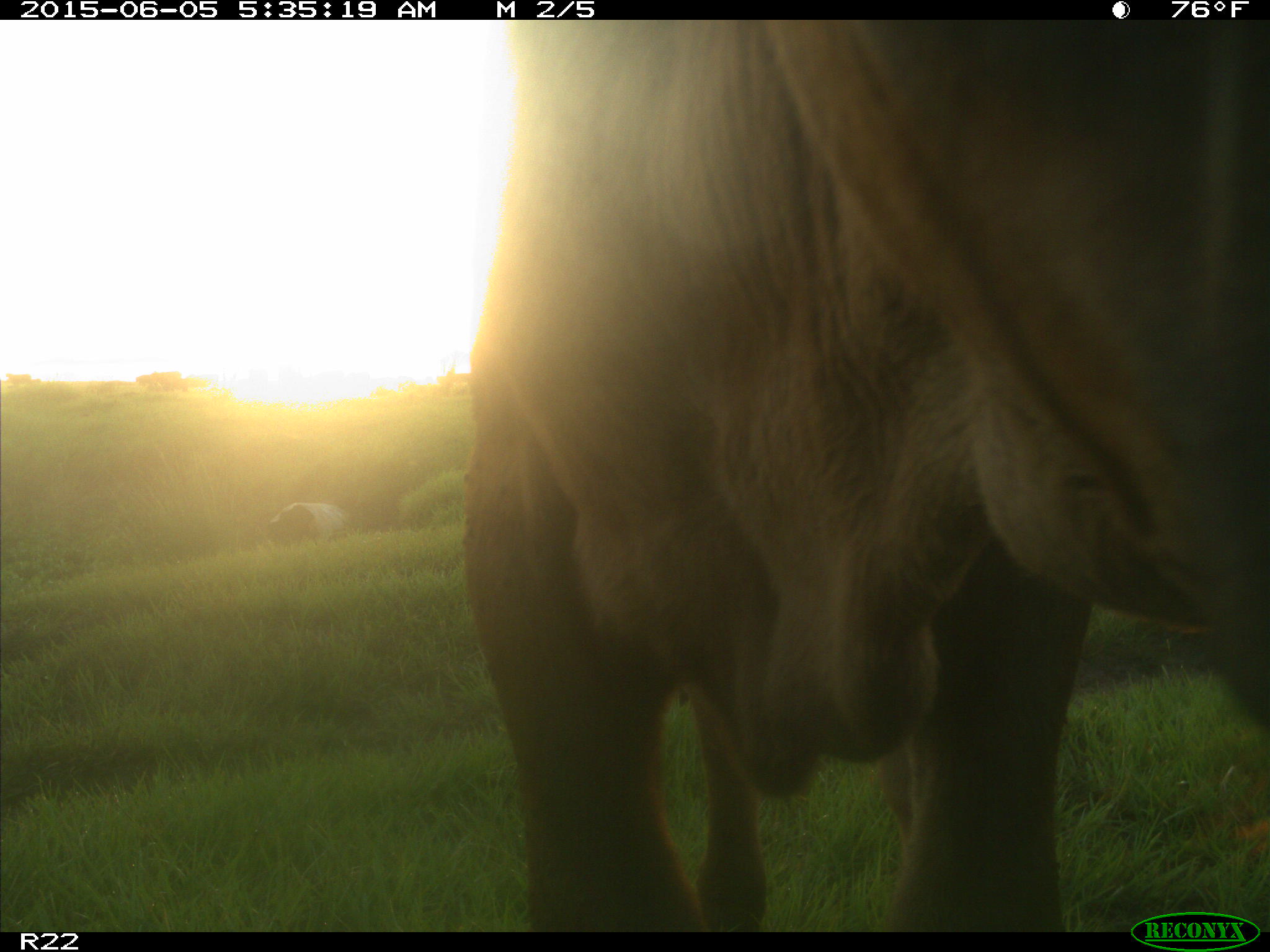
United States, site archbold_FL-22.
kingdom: Animalia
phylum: Chordata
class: Mammalia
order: Artiodactyla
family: Bovidae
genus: Bos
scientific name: Bos taurus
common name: domestic cow